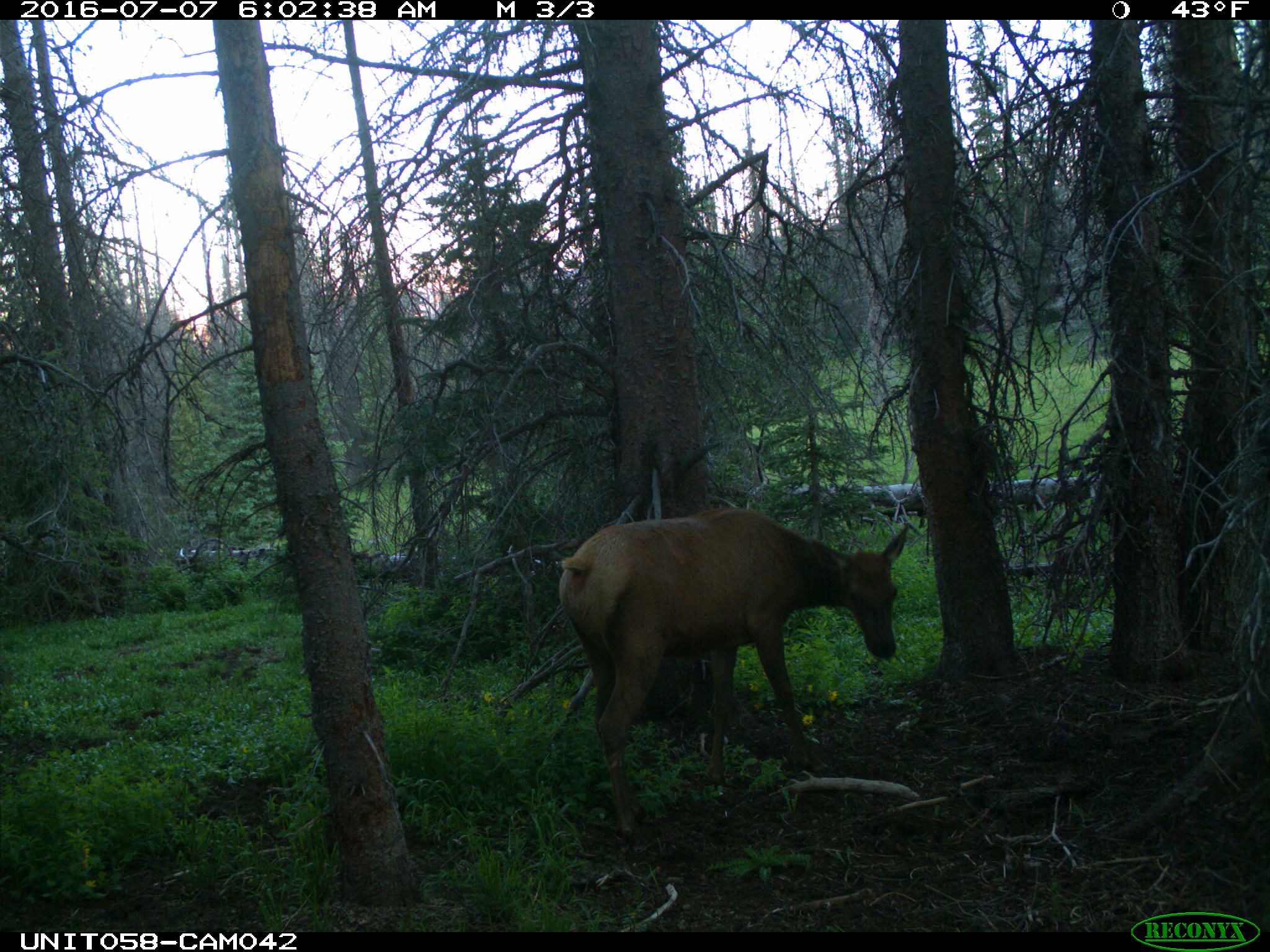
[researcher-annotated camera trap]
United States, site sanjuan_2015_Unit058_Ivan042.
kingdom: Animalia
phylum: Chordata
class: Mammalia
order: Artiodactyla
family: Cervidae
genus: Cervus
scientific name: Cervus elaphus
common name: red deer